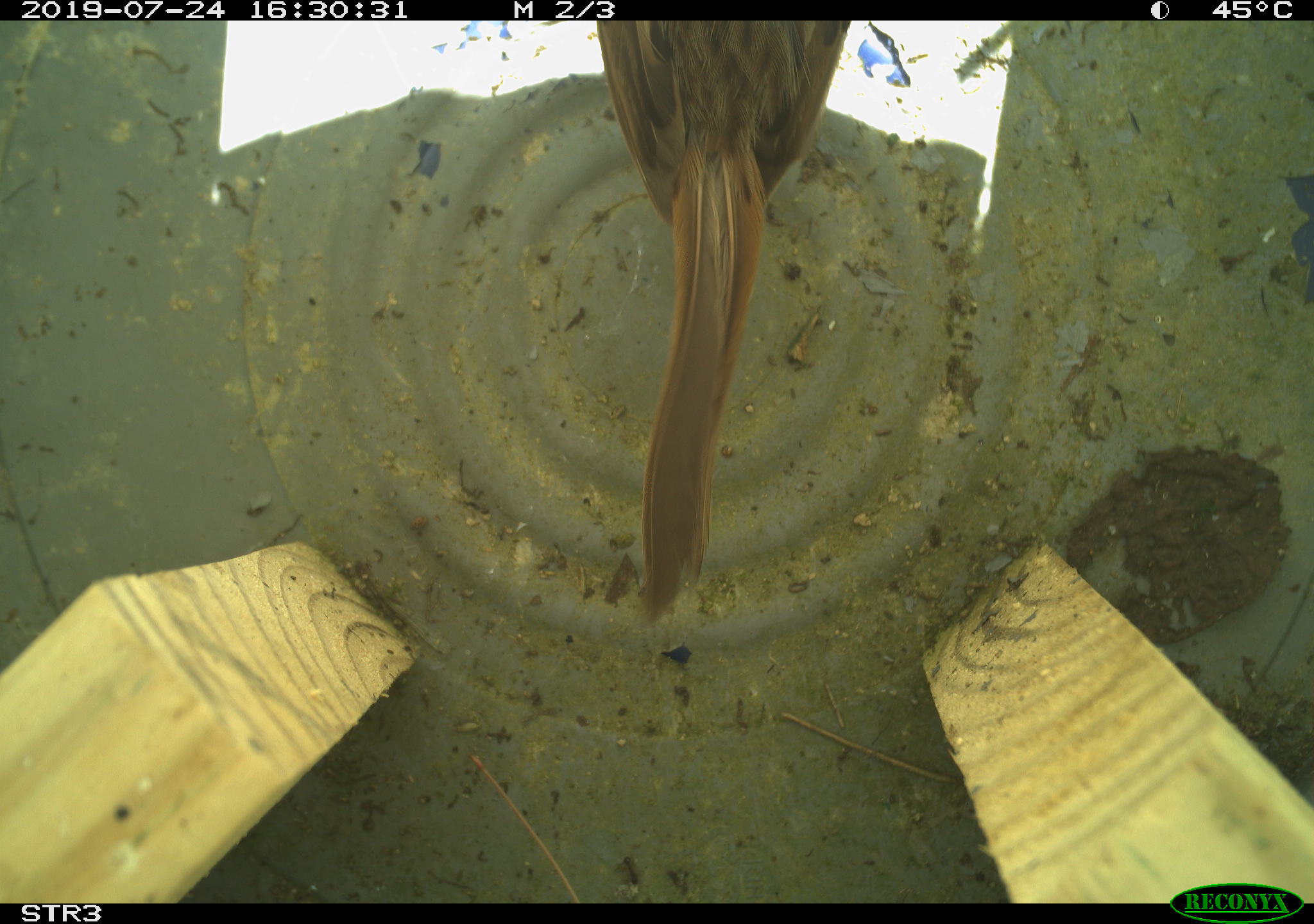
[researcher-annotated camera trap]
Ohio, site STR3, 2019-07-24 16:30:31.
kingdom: Animalia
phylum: Chordata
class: Aves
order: Passeriformes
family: Passerellidae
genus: Melospiza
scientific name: Melospiza melodia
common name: song sparrow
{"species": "song sparrow (Melospiza melodia)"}